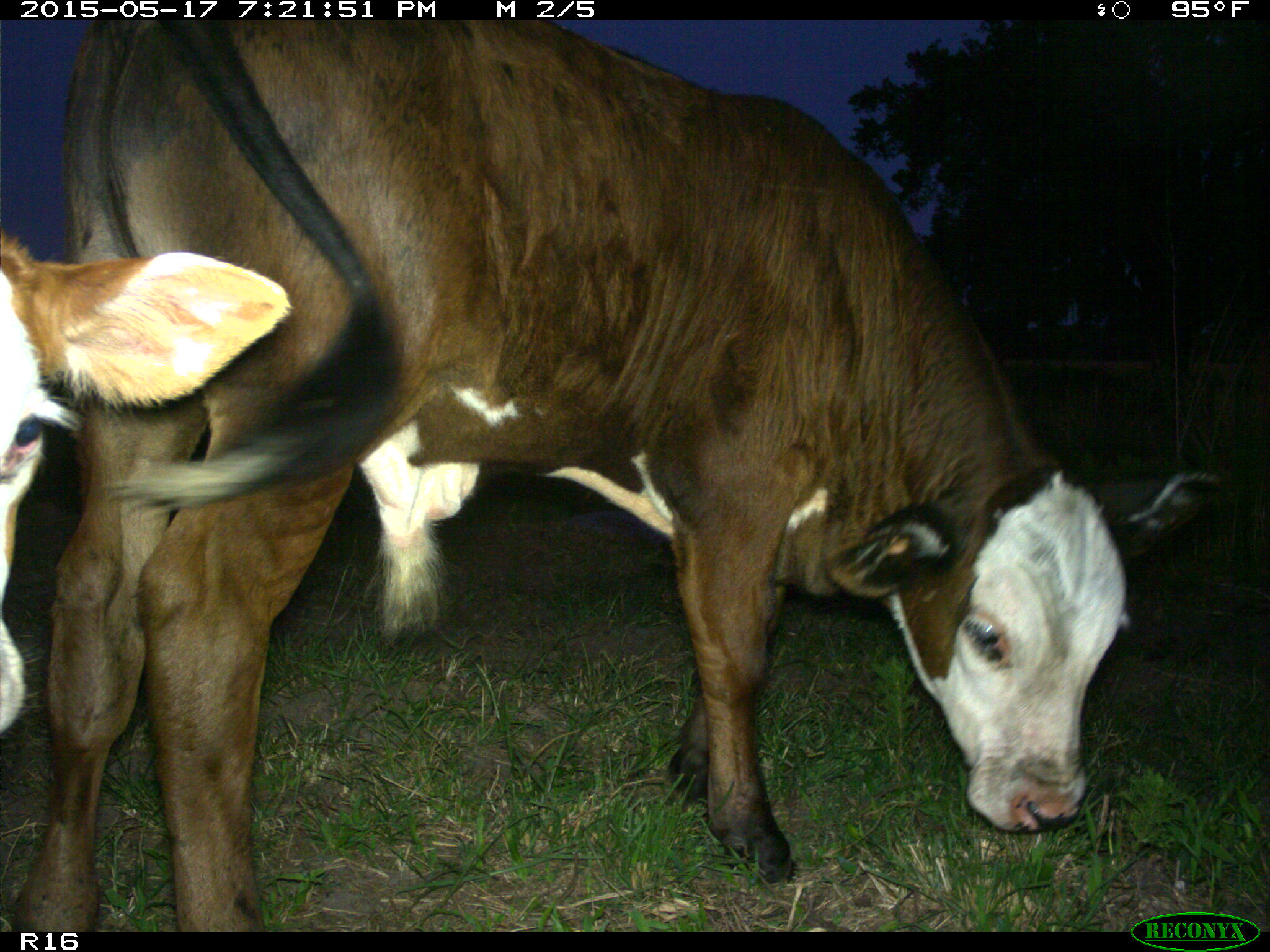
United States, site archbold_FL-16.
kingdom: Animalia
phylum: Chordata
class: Mammalia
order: Artiodactyla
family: Bovidae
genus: Bos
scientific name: Bos taurus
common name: domestic cow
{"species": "Bos taurus (domestic cow)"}